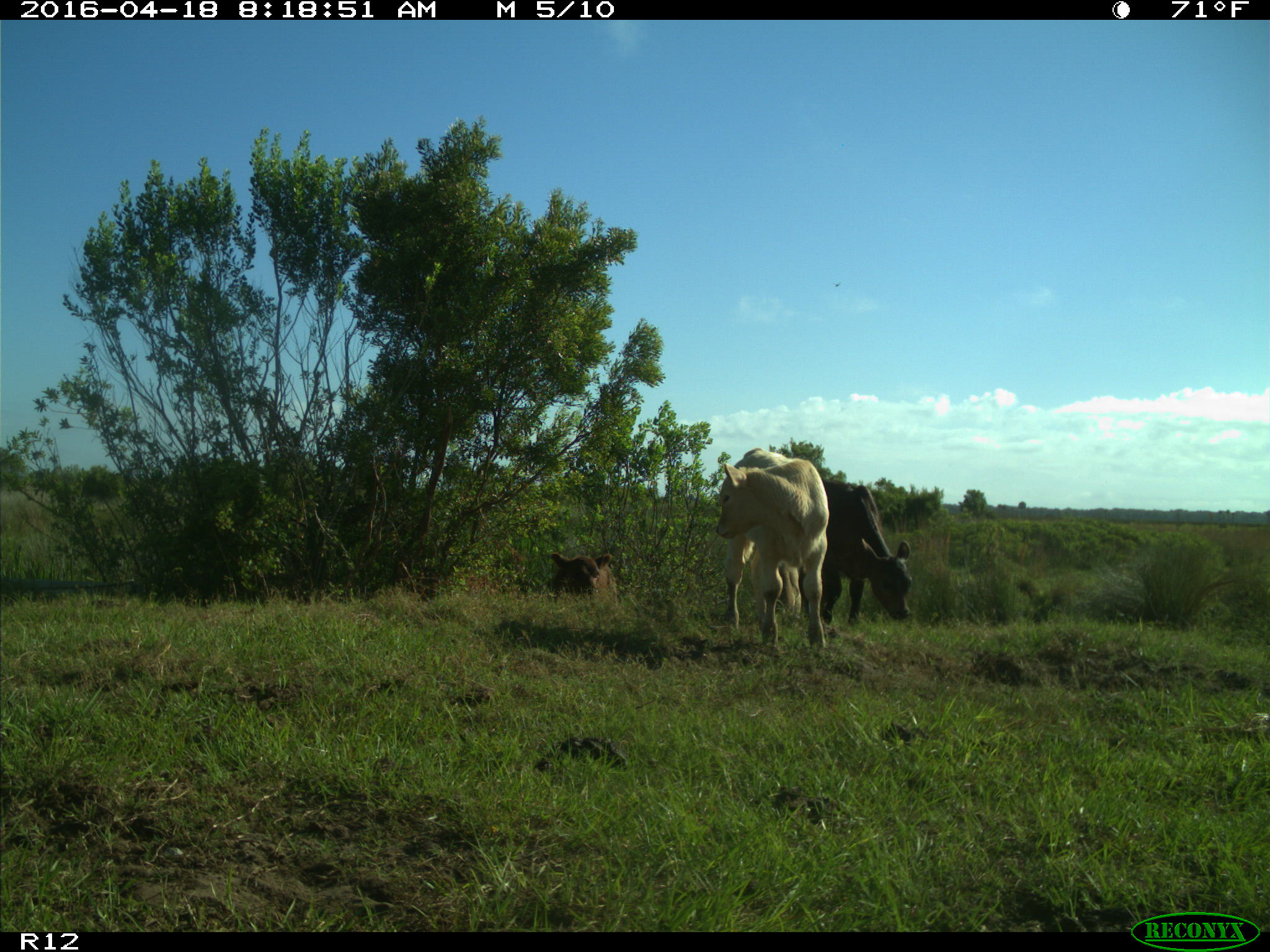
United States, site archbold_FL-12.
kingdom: Animalia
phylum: Chordata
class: Mammalia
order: Artiodactyla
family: Bovidae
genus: Bos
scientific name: Bos taurus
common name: domestic cow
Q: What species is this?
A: Bos taurus (domestic cow).